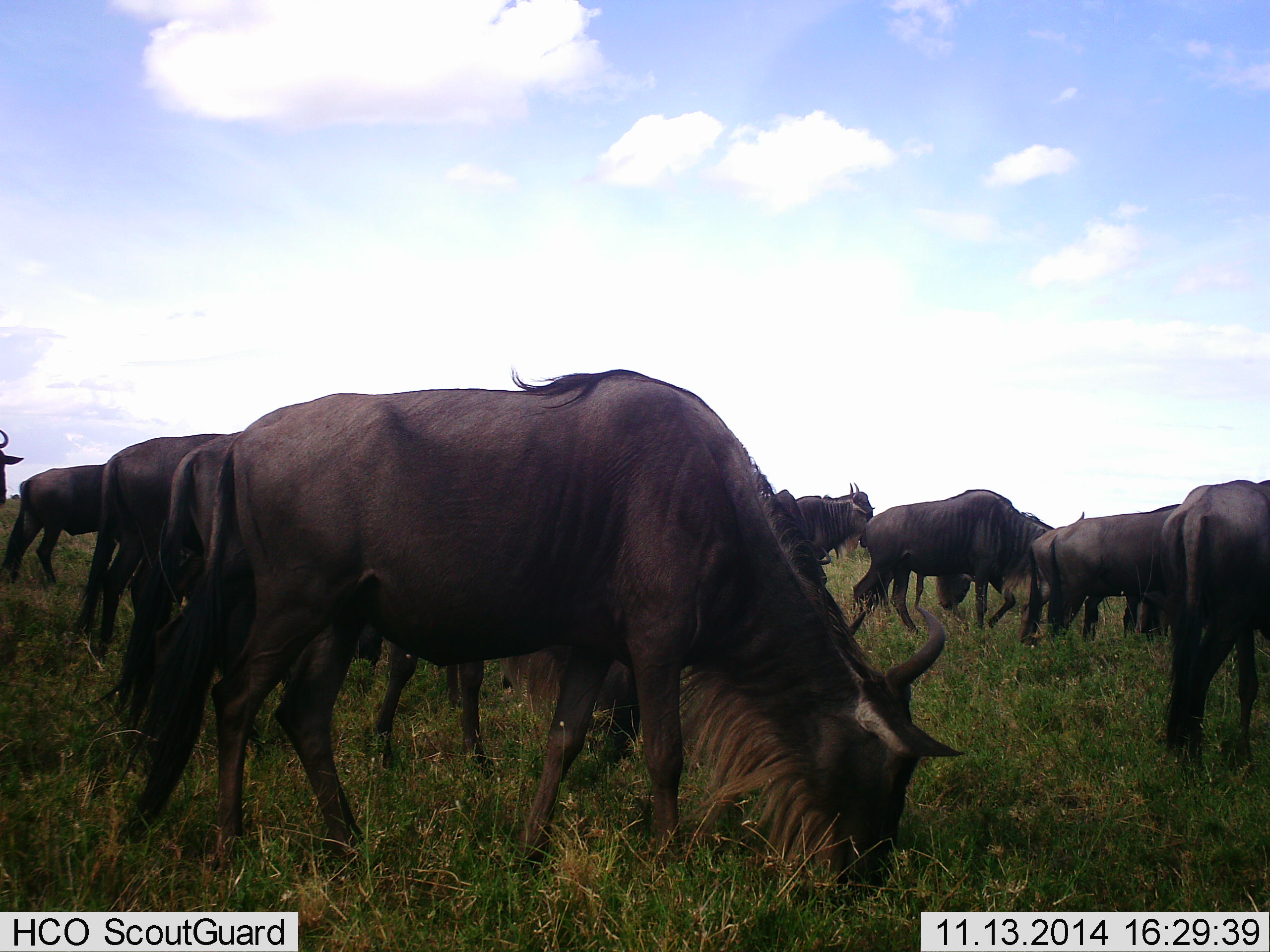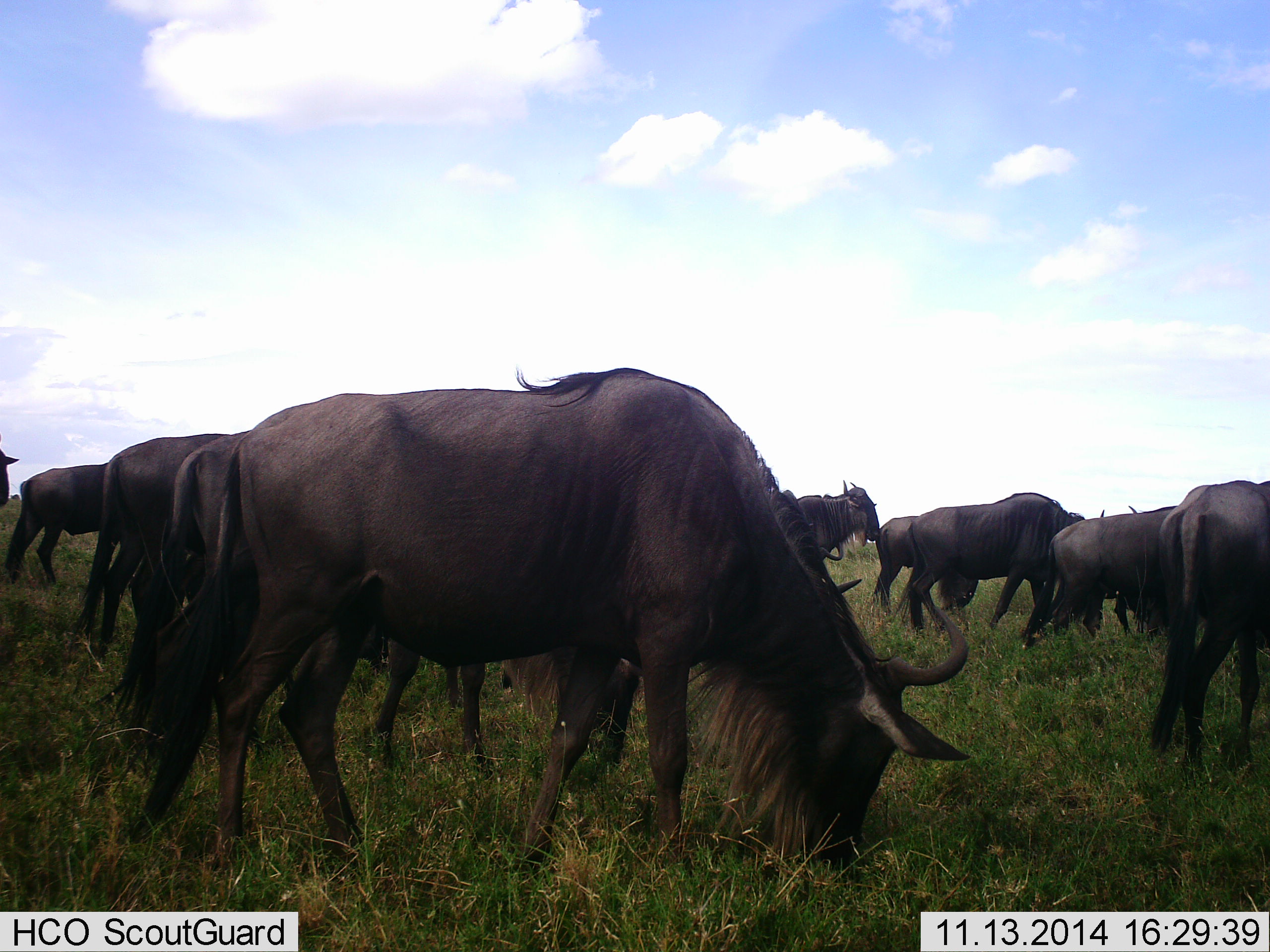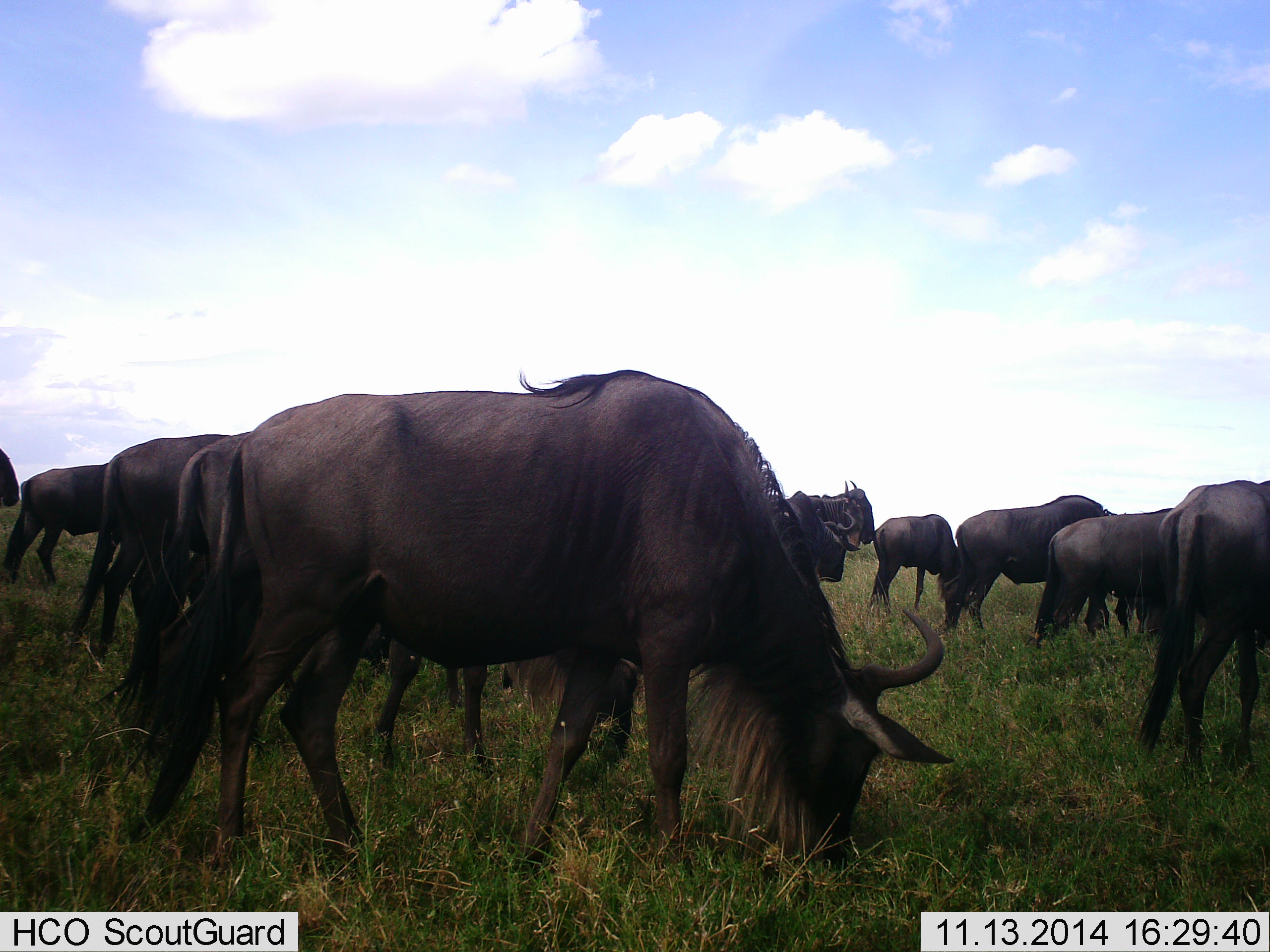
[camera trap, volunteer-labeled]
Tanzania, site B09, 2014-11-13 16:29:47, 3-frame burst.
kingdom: Animalia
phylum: Chordata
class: Mammalia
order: Artiodactyla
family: Bovidae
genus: Connochaetes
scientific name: Connochaetes taurinus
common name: blue wildebeest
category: wildebeest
Wildebeest (blue wildebeest) (Connochaetes taurinus), count 11-50. Behavior (volunteer vote fractions): standing 50%, resting 0%, moving 30%, interacting 0%. Young present (vote fraction): 0%. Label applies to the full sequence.